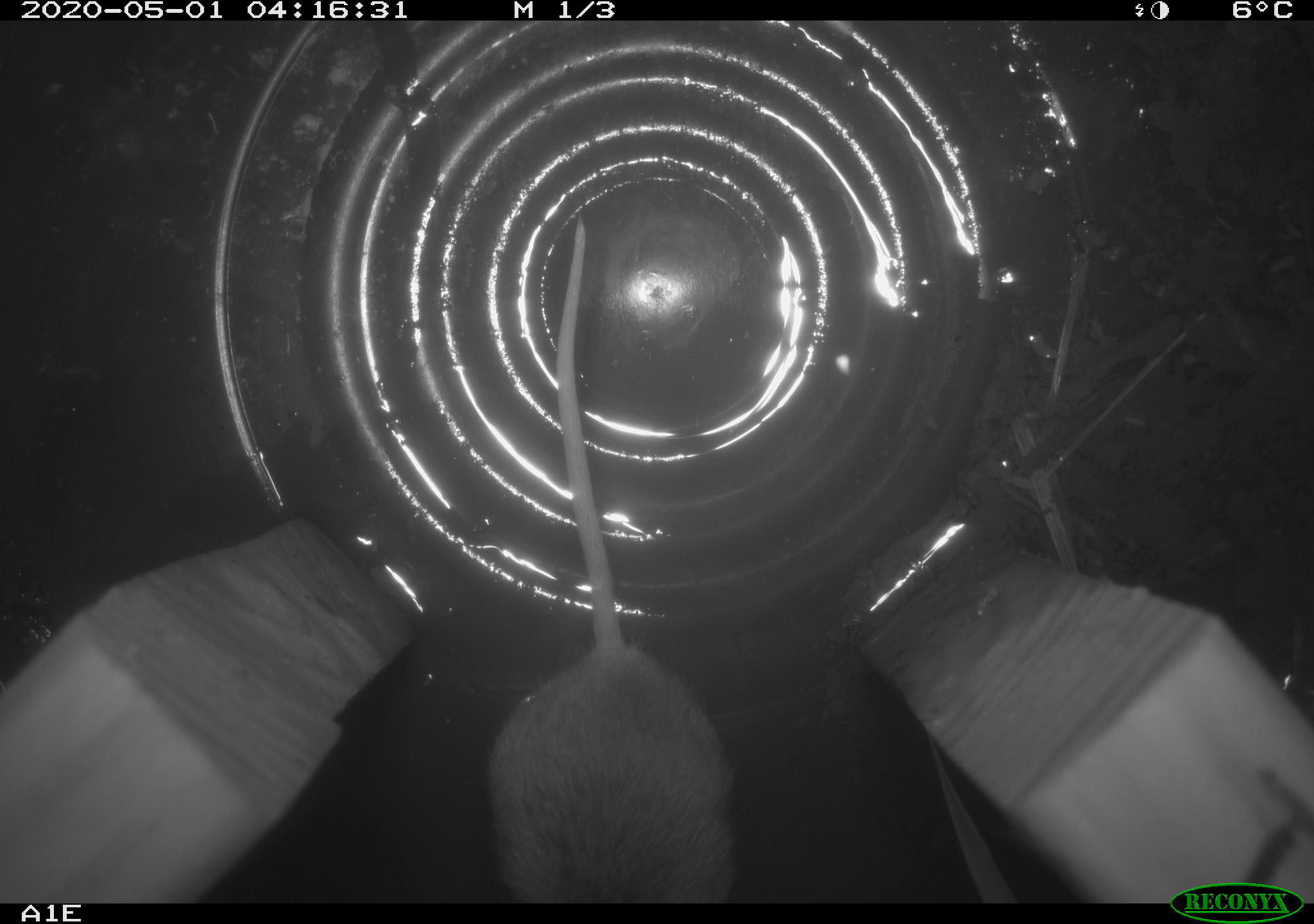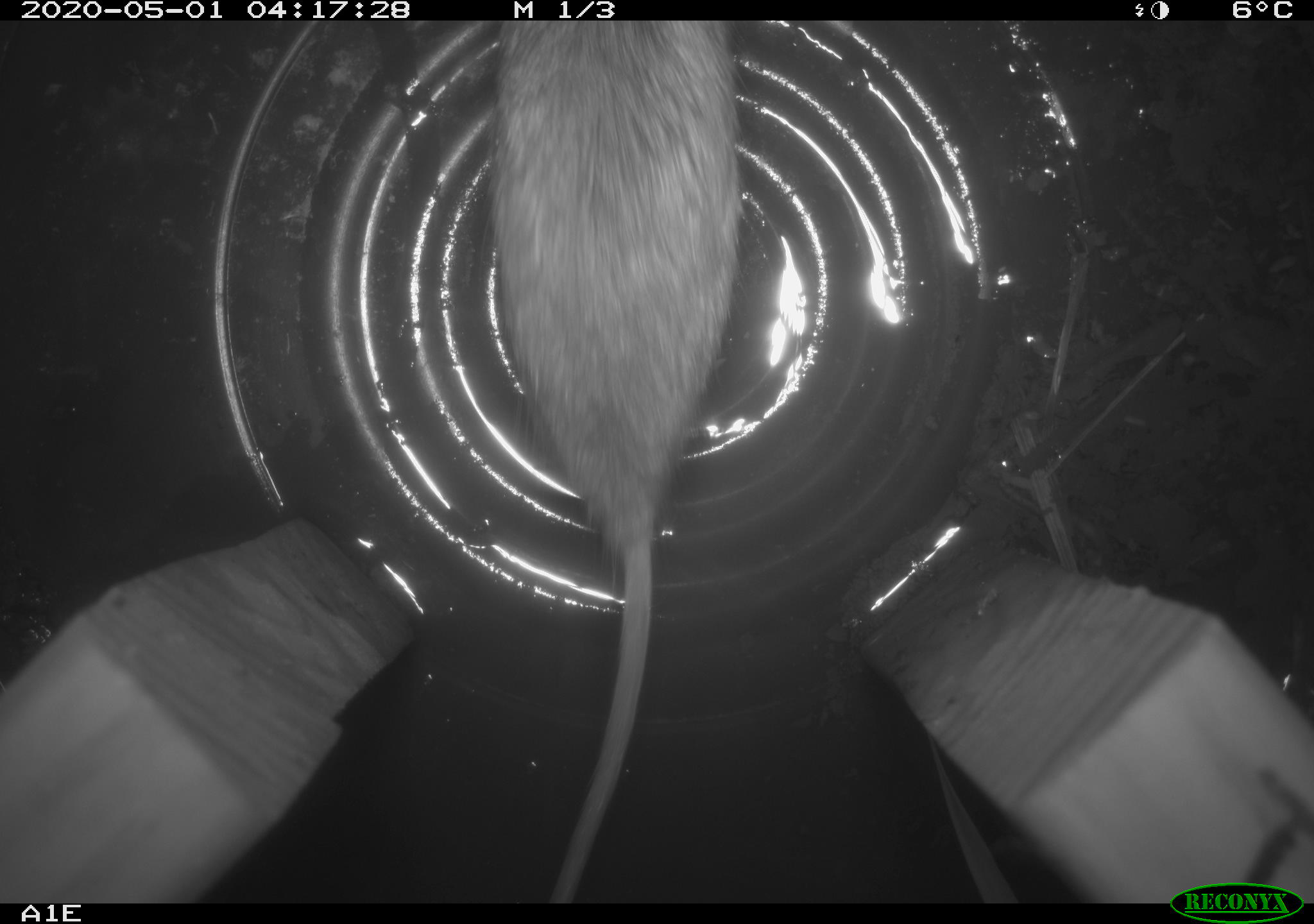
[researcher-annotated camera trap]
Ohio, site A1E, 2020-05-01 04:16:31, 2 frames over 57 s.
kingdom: Animalia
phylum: Chordata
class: Mammalia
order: Rodentia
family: Cricetidae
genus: Peromyscus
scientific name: Peromyscus leucopus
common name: white-footed mouse